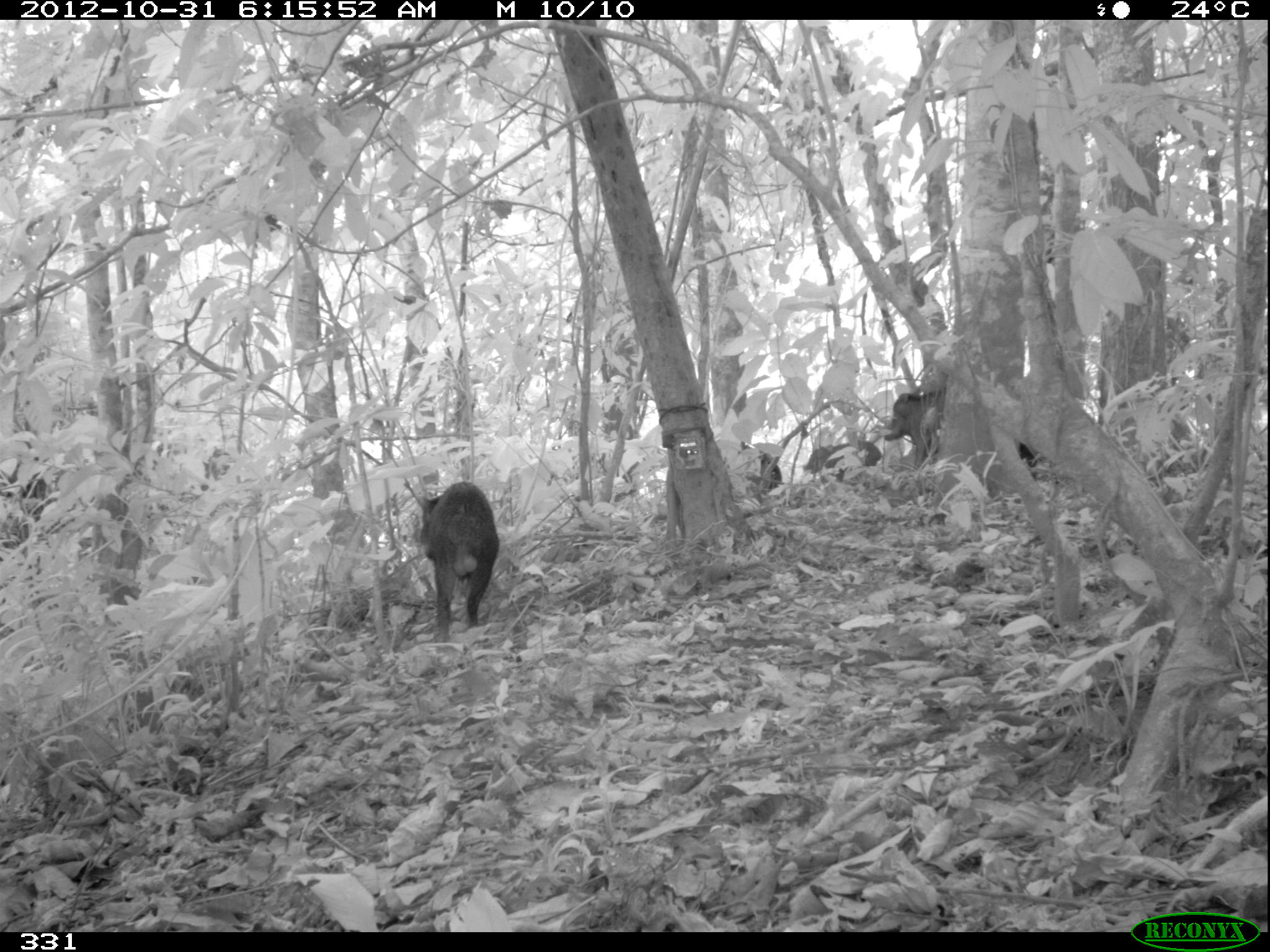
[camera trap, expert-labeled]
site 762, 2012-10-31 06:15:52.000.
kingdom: Animalia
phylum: Chordata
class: Mammalia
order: Artiodactyla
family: Tayassuidae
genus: Tayassu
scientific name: Tayassu pecari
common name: white-lipped peccary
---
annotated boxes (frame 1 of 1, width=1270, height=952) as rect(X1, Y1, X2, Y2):
tayassu pecari: rect(408, 481, 498, 643); rect(881, 389, 945, 470); rect(799, 440, 882, 480); rect(735, 441, 781, 495)